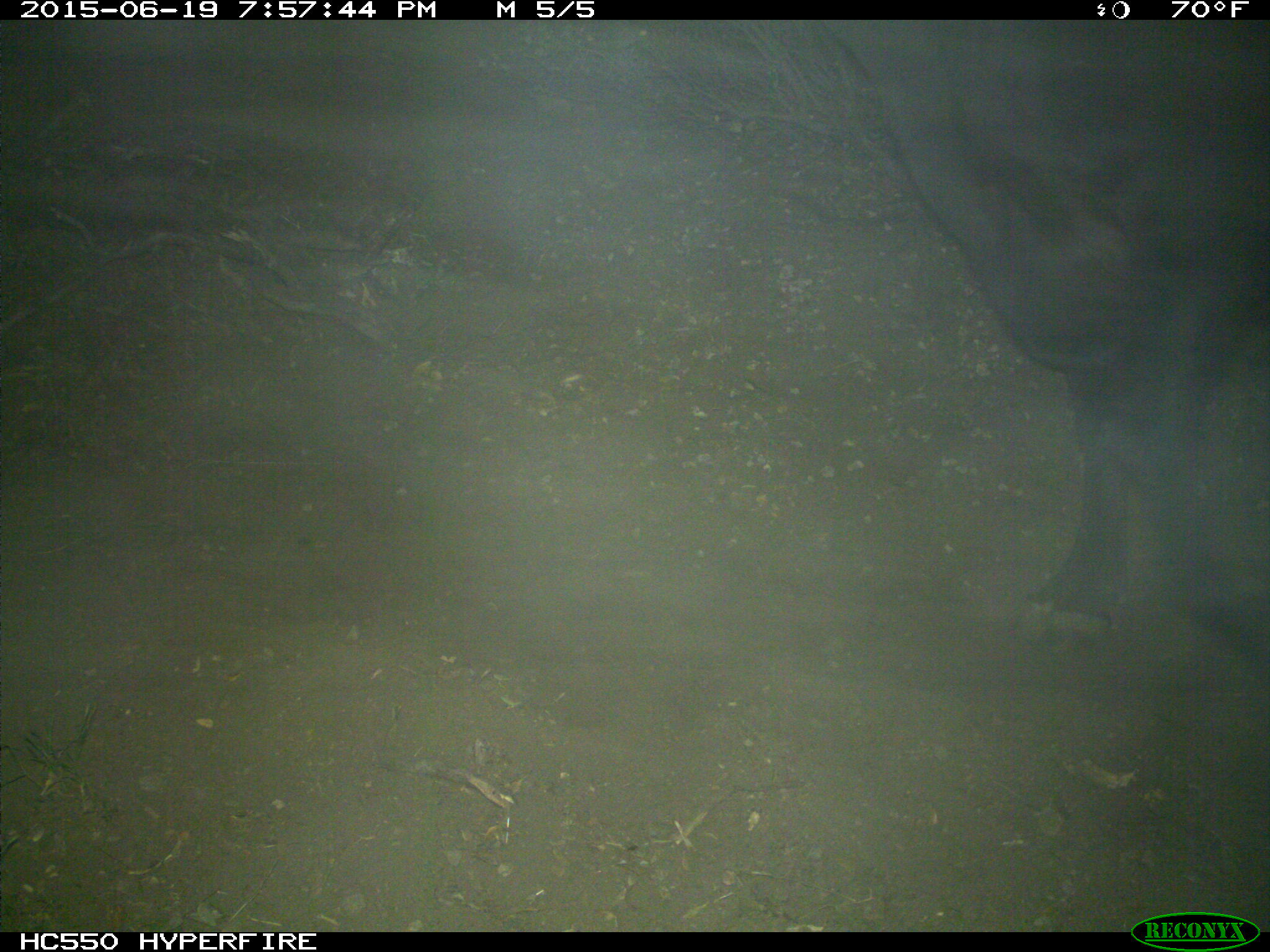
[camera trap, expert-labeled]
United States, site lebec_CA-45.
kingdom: Animalia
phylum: Chordata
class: Mammalia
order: Artiodactyla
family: Bovidae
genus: Bos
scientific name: Bos taurus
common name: domestic cow